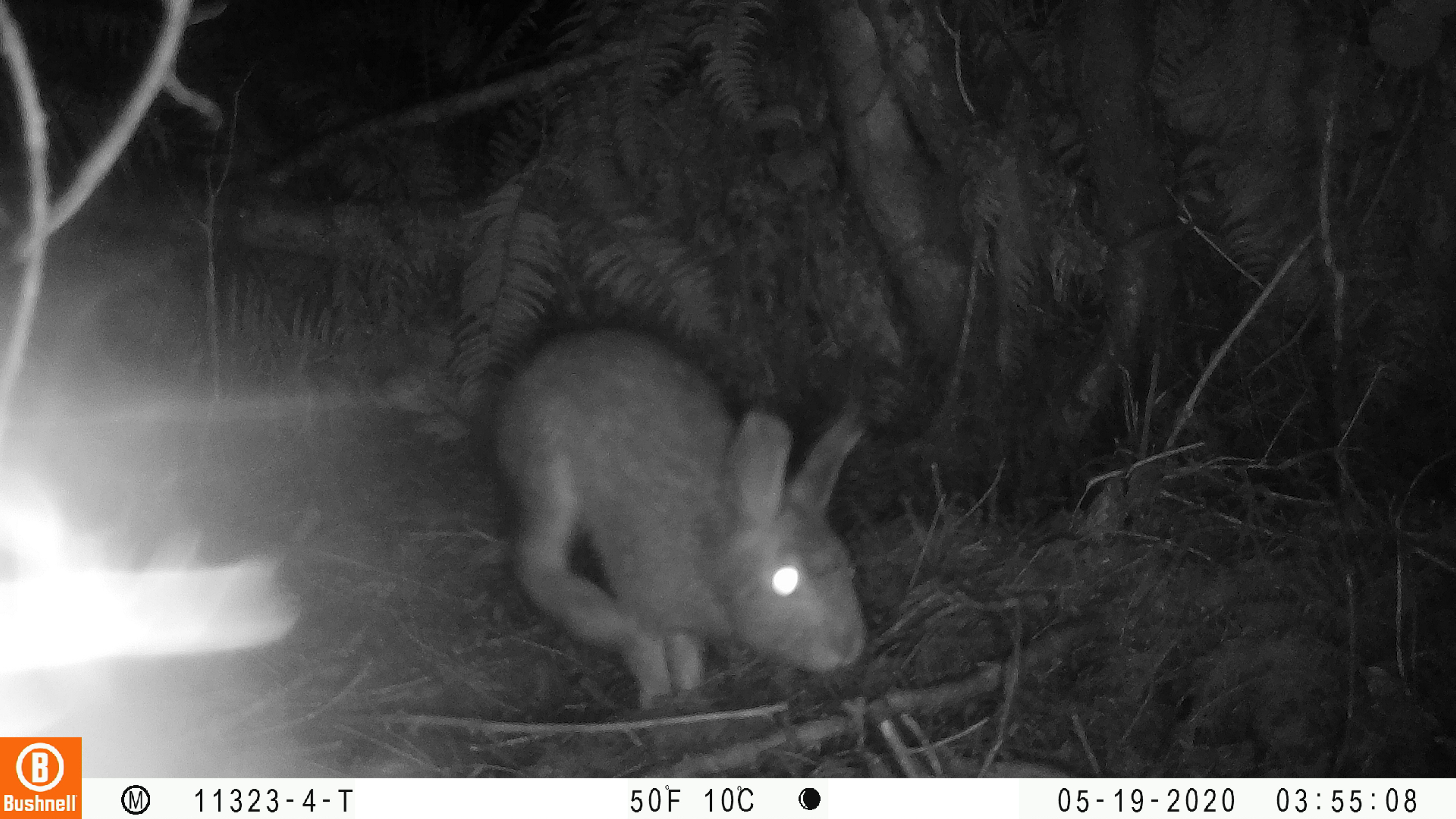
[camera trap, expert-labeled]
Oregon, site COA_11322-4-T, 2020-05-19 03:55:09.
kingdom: Animalia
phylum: Chordata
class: Mammalia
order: Lagomorpha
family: Leporidae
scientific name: Leporidae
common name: hares and rabbits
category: leporidae family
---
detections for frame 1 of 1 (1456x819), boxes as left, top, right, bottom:
leporidae family: 492, 325, 889, 713